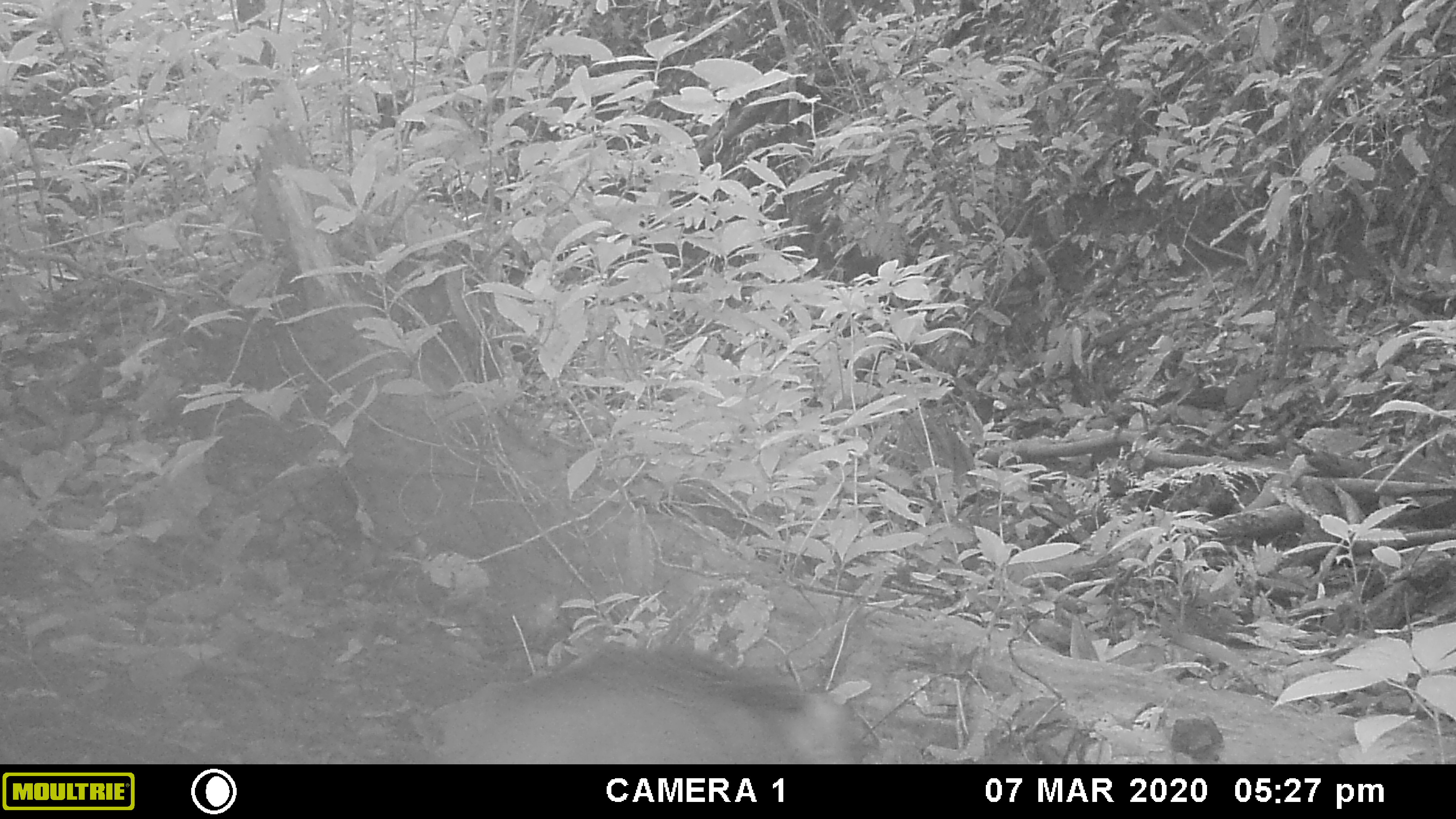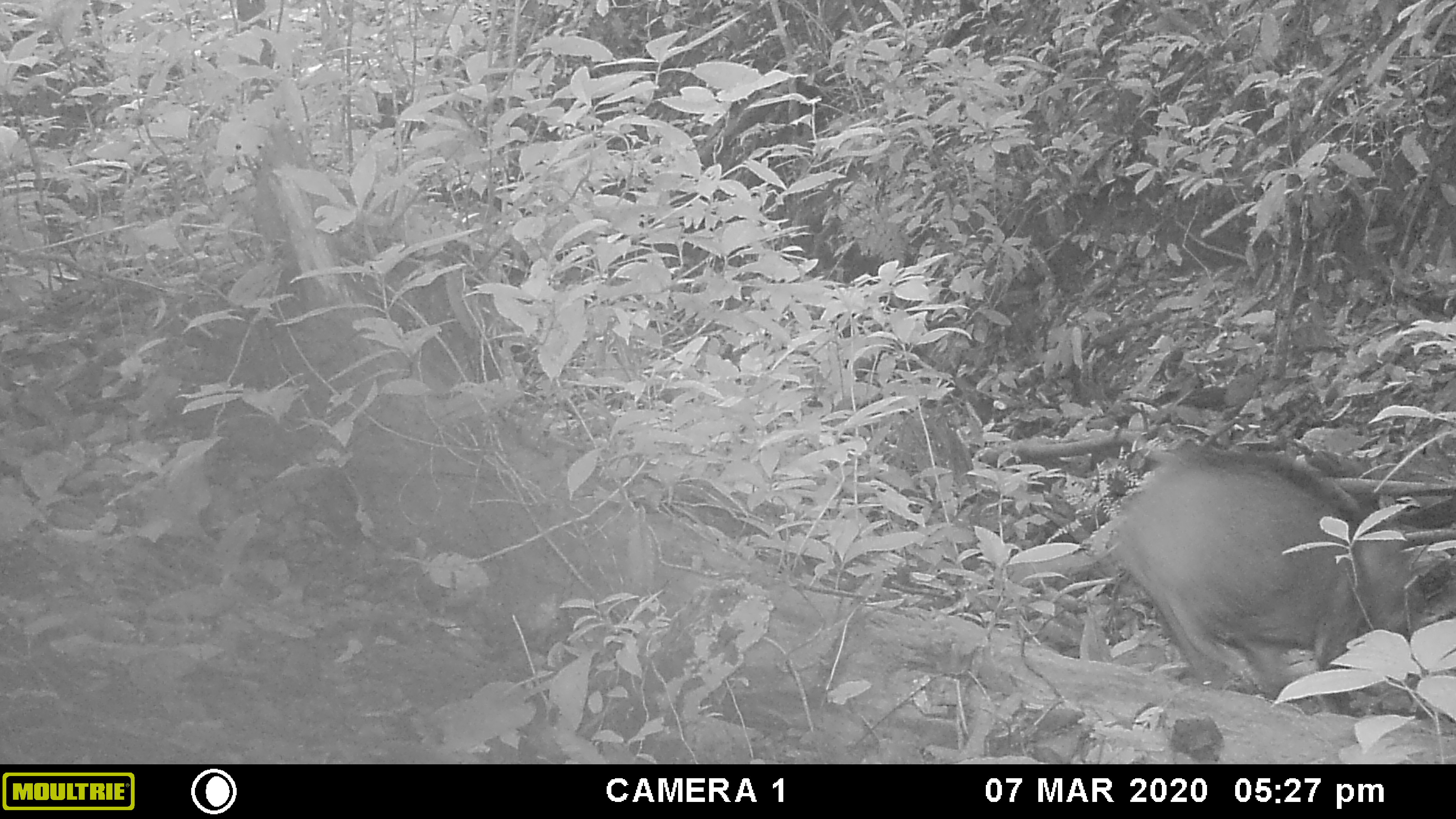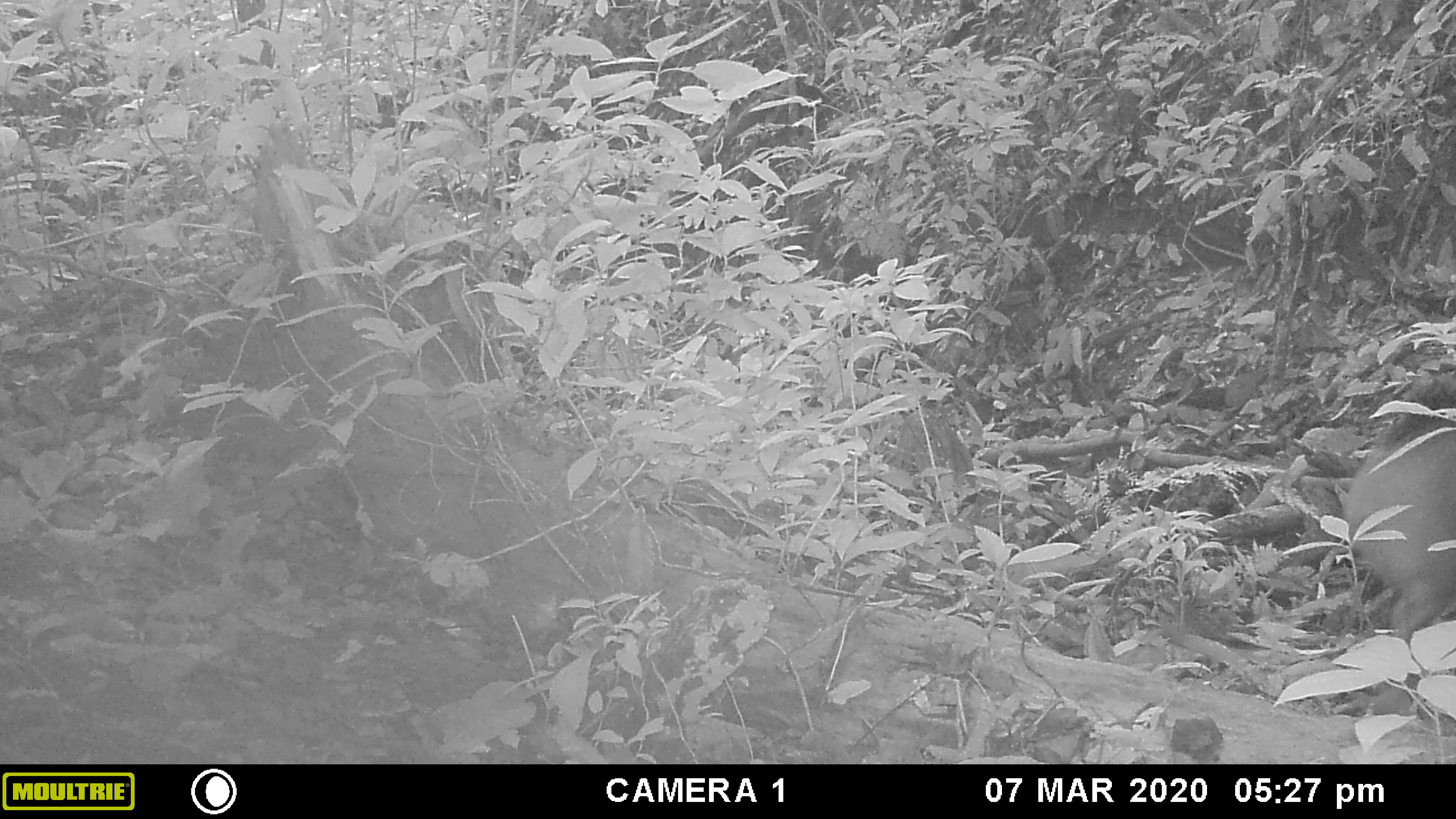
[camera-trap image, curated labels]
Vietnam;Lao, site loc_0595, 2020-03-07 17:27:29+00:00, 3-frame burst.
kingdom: Animalia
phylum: Chordata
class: Mammalia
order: Artiodactyla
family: Suidae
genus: Sus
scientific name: Sus scrofa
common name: eurasian wild pig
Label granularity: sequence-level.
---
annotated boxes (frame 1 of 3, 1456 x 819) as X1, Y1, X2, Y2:
eurasian wild pig: 424, 642, 863, 764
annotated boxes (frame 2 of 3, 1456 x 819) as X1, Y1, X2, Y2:
eurasian wild pig: 1114, 446, 1424, 715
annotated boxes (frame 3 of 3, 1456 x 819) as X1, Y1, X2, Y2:
eurasian wild pig: 1314, 406, 1456, 645